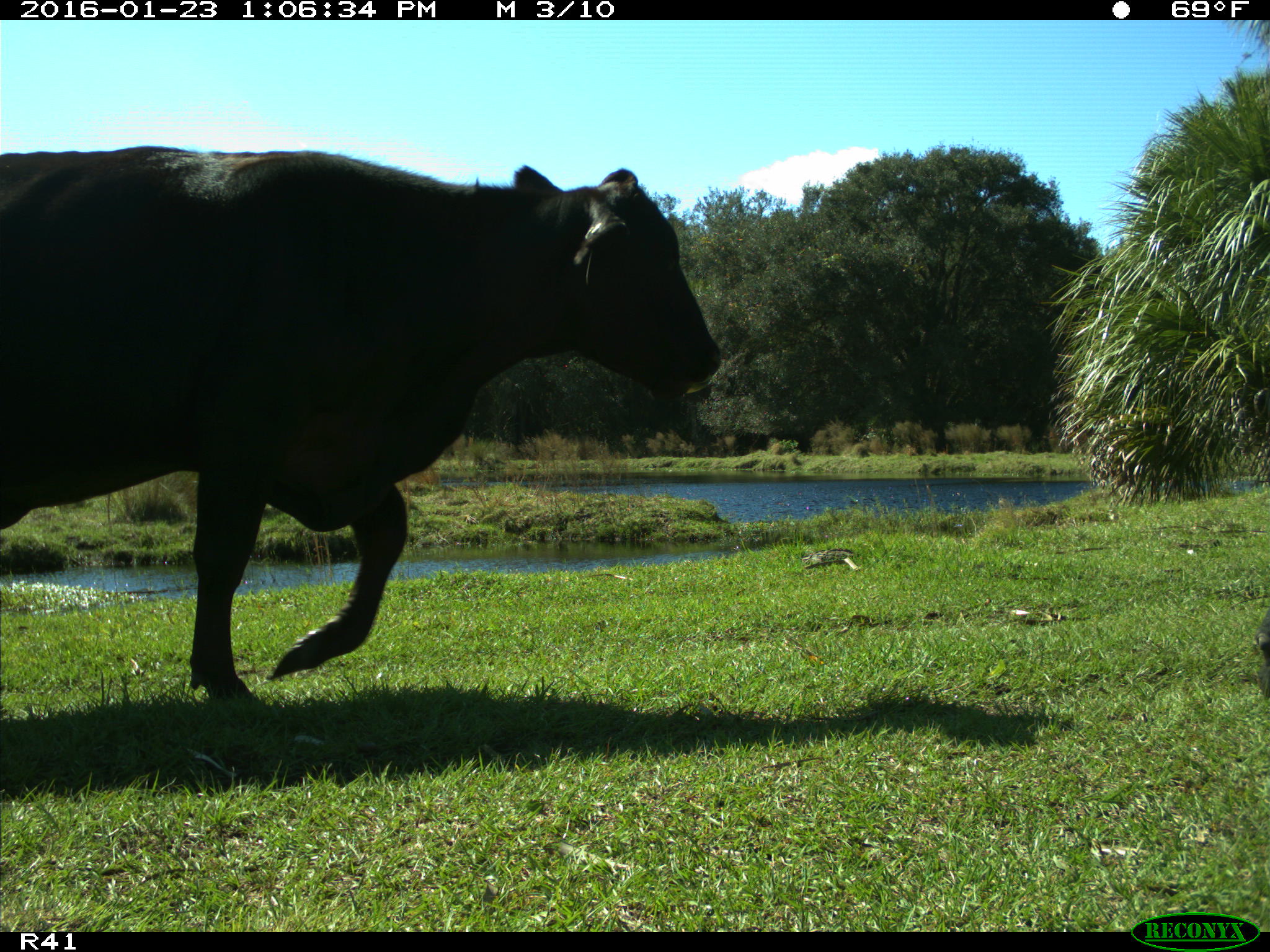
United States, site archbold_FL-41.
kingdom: Animalia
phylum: Chordata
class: Mammalia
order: Artiodactyla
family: Bovidae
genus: Bos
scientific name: Bos taurus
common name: domestic cow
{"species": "Bos taurus (domestic cow)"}